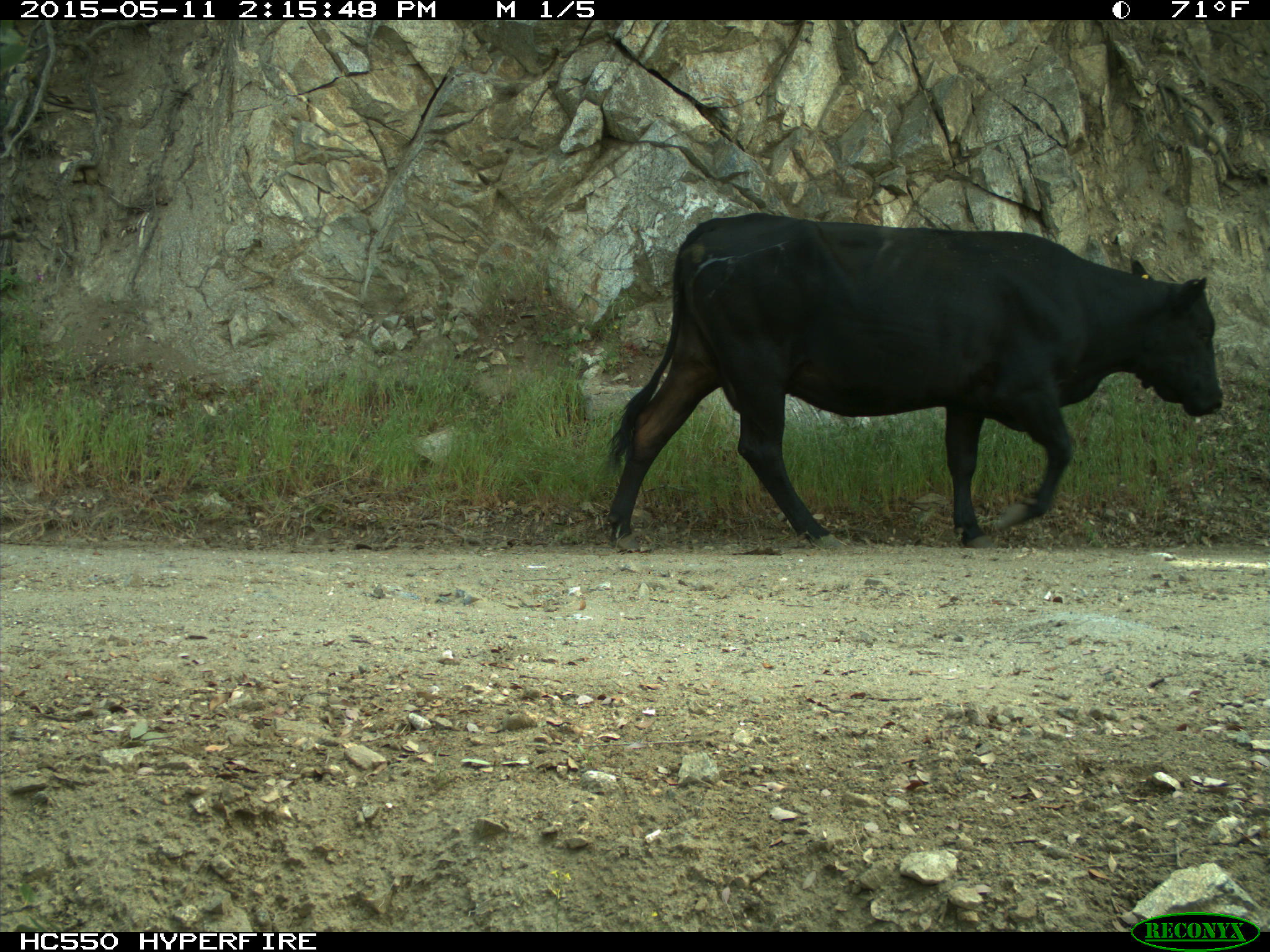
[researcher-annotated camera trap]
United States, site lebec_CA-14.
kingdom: Animalia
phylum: Chordata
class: Mammalia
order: Artiodactyla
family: Bovidae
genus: Bos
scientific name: Bos taurus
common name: domestic cow